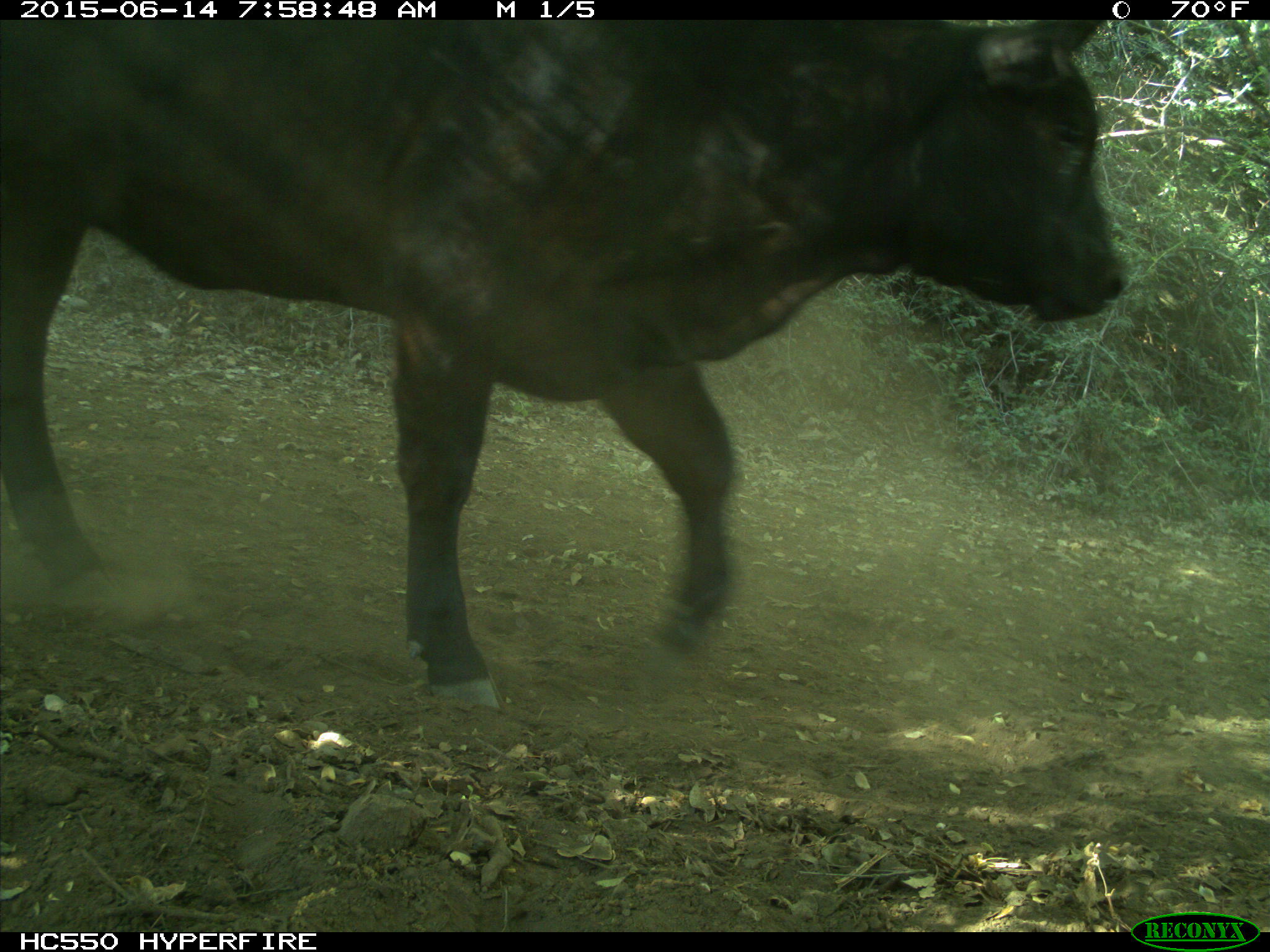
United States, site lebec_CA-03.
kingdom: Animalia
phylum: Chordata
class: Mammalia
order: Artiodactyla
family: Bovidae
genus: Bos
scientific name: Bos taurus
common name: domestic cow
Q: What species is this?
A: Bos taurus (domestic cow).